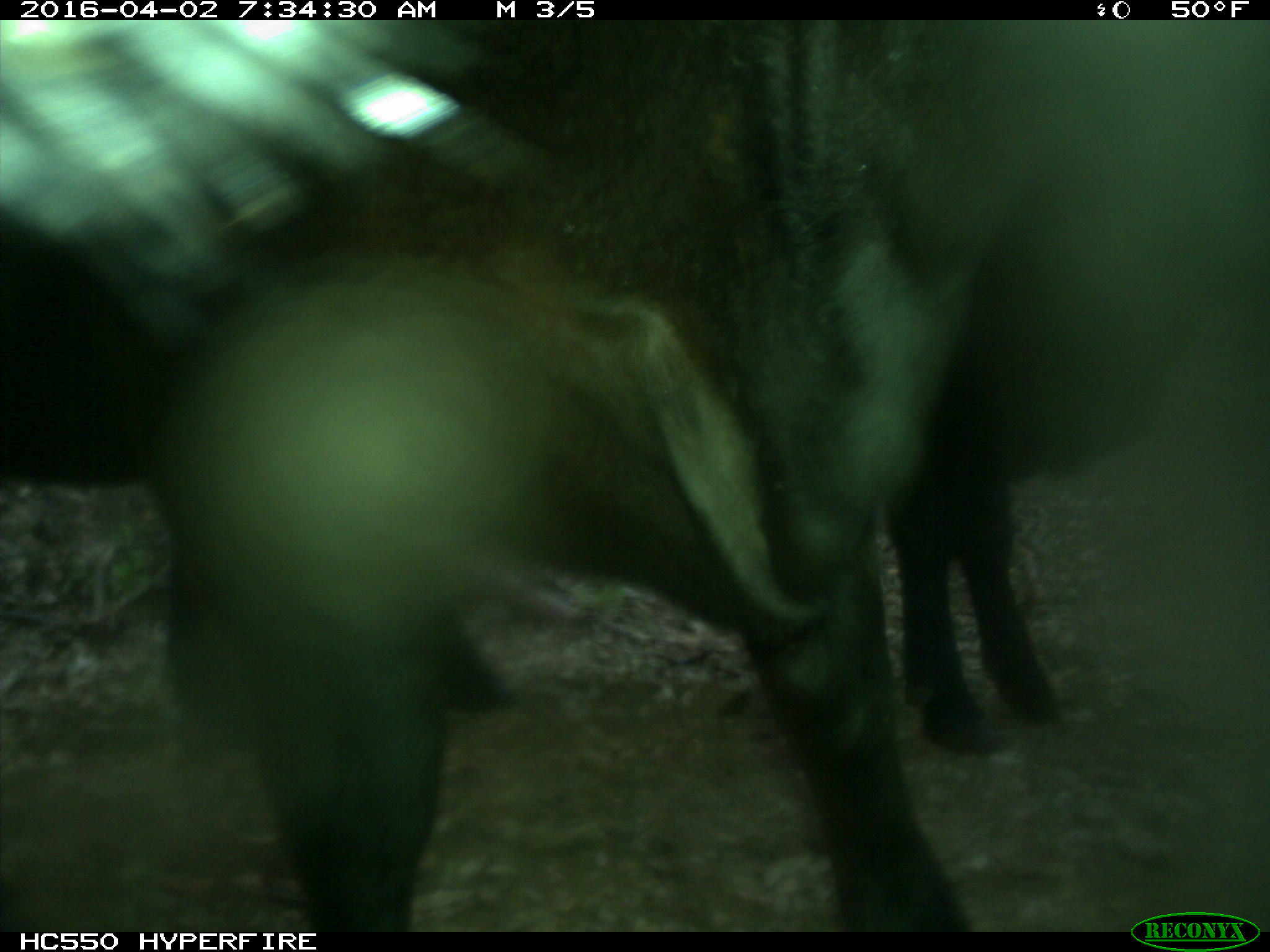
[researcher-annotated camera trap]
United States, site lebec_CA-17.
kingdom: Animalia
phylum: Chordata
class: Mammalia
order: Artiodactyla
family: Bovidae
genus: Bos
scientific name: Bos taurus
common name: domestic cow